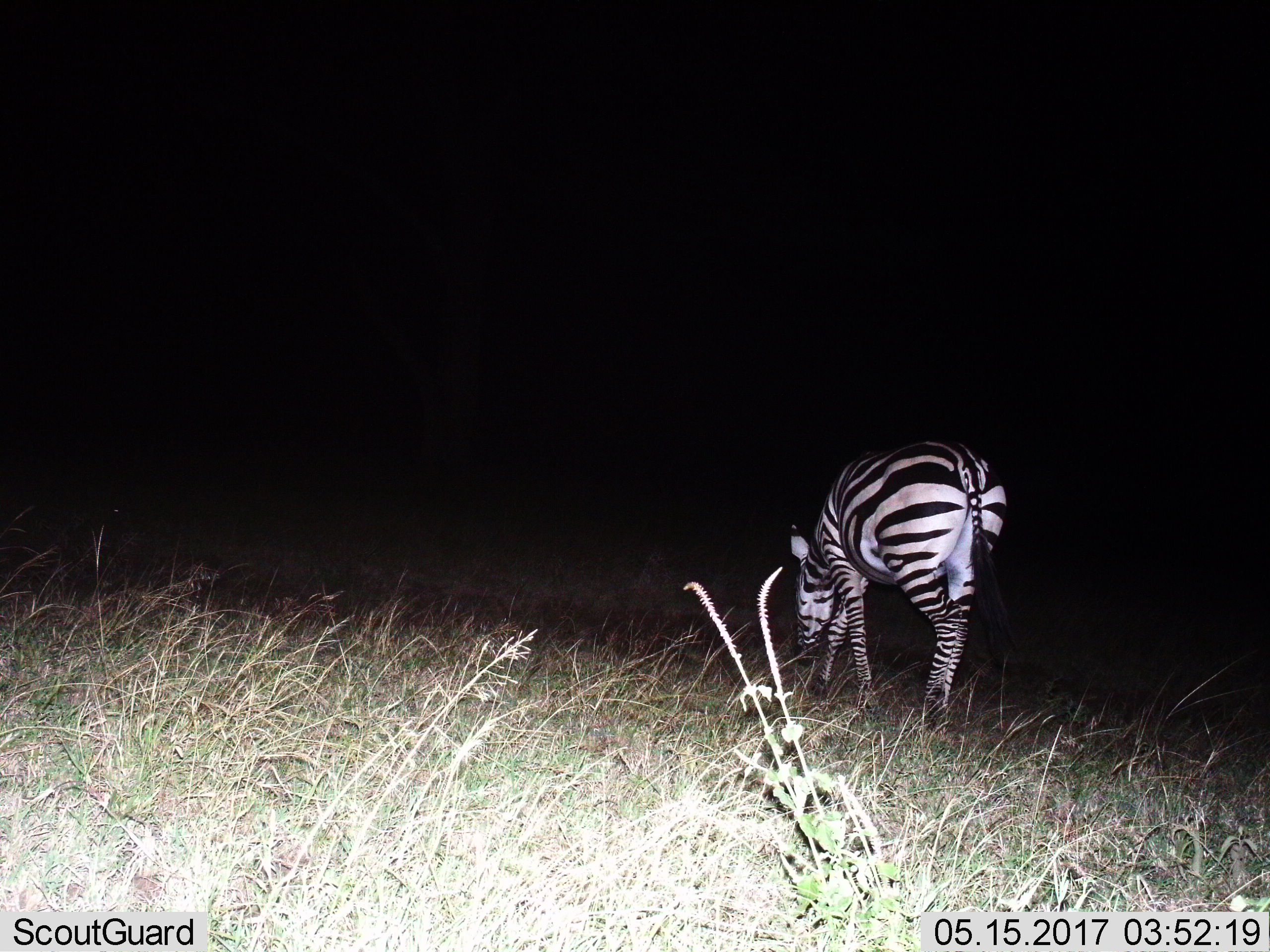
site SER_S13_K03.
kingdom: Animalia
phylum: Chordata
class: Mammalia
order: Perissodactyla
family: Equidae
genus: Equus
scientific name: Equus quagga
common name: plains zebra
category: zebraplains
Zebraplains (plains zebra) (Equus quagga), count 1. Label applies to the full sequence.